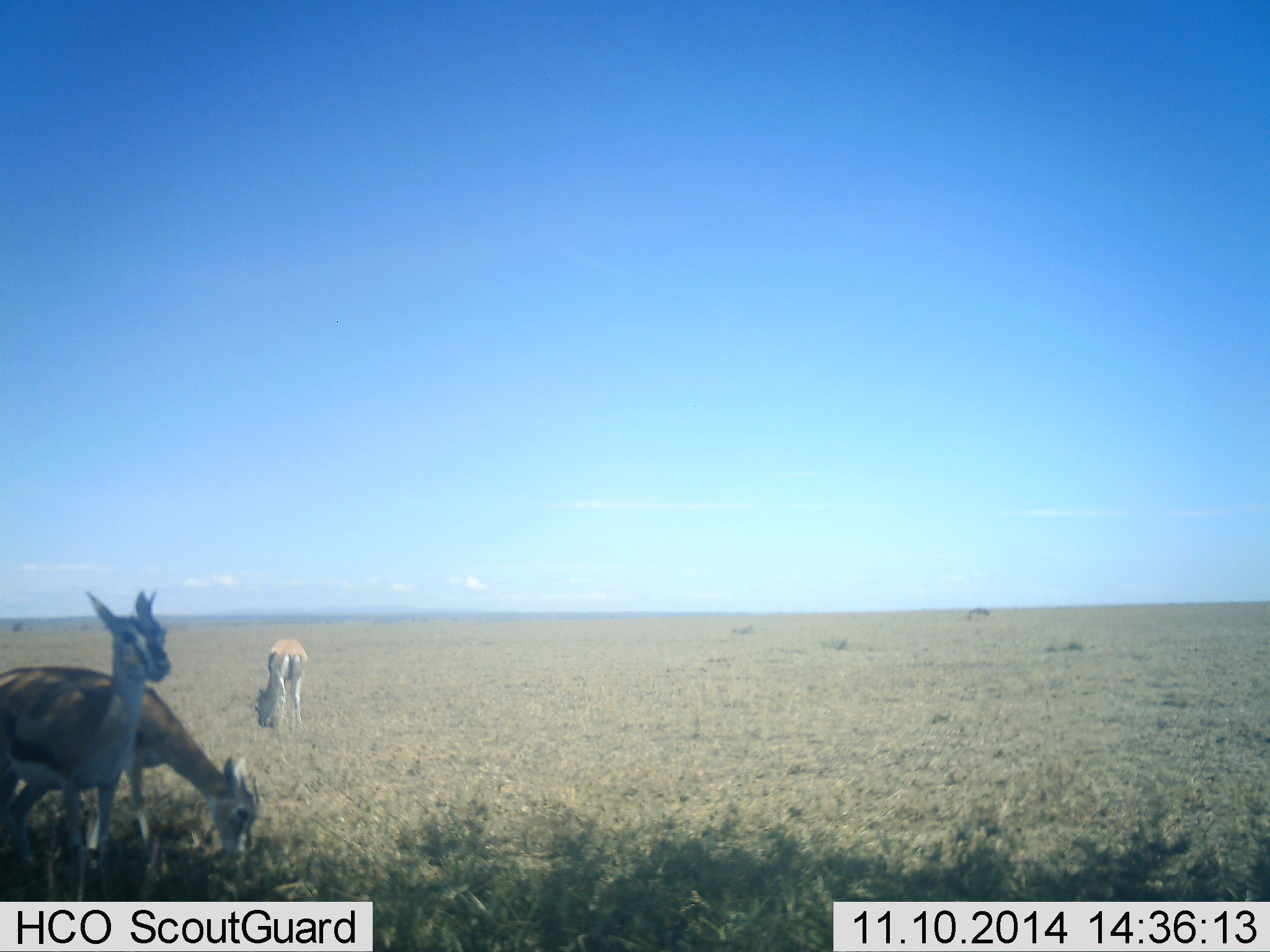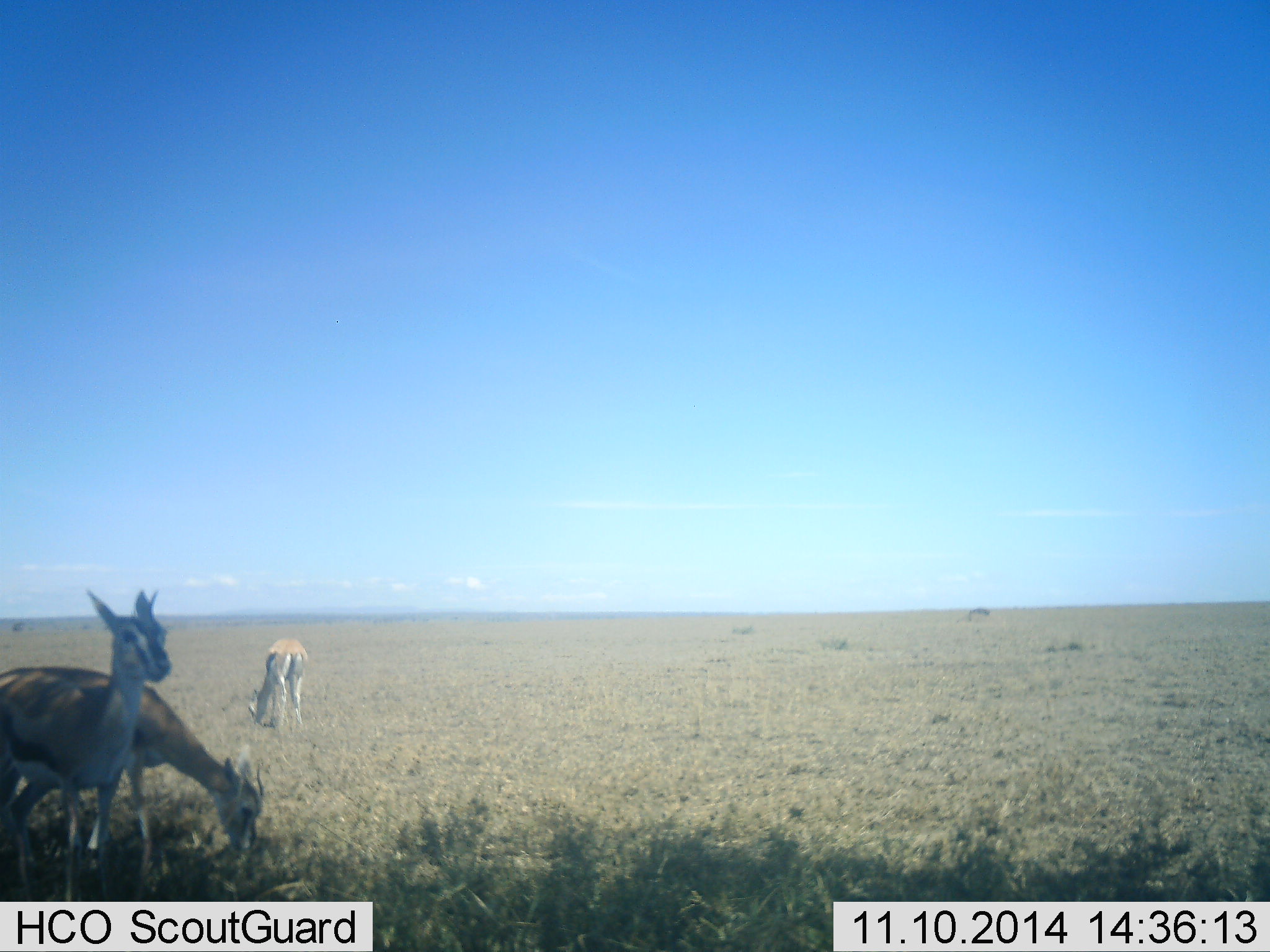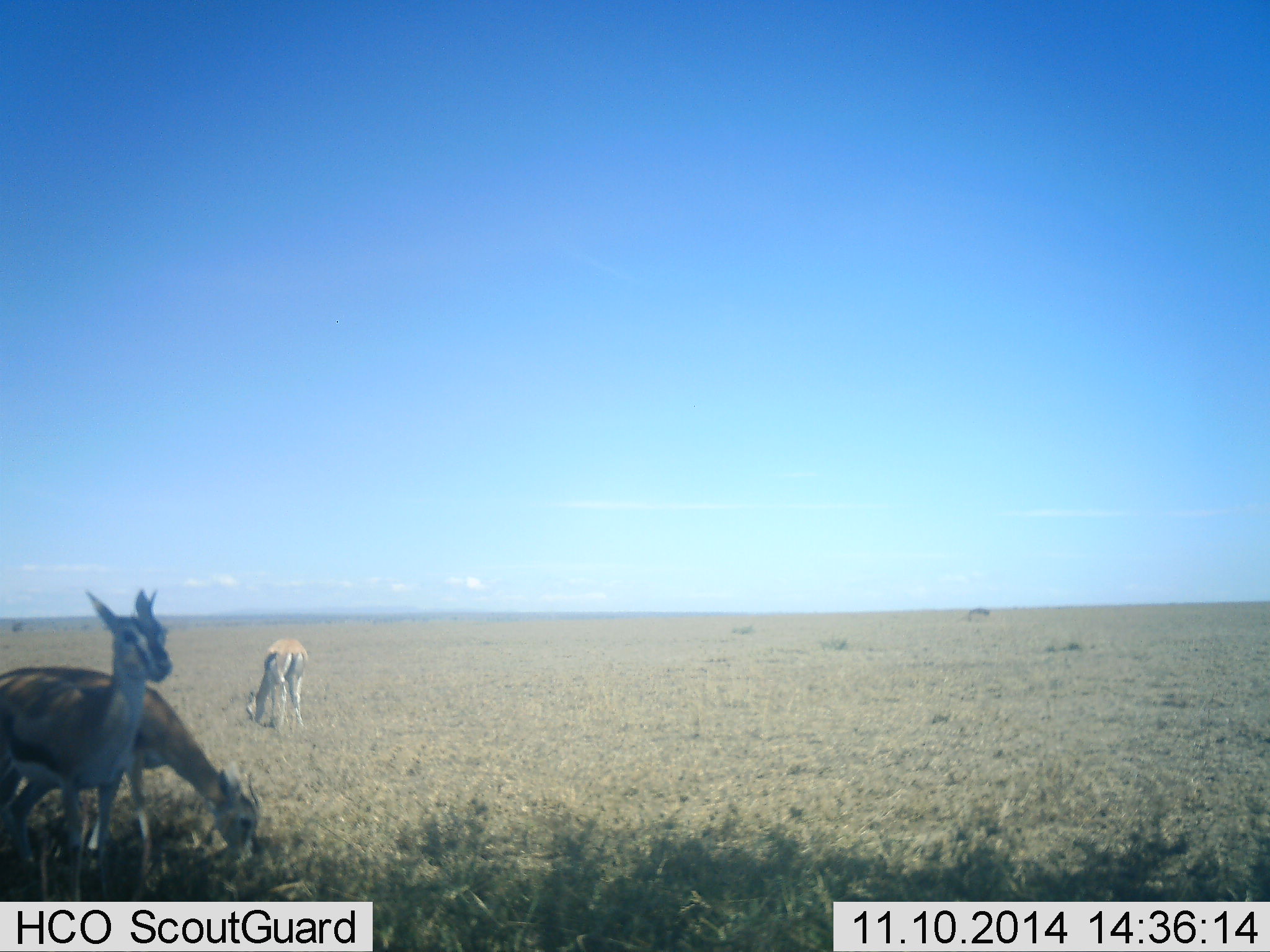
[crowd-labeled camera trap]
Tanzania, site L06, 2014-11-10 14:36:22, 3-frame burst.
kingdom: Animalia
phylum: Chordata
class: Mammalia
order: Artiodactyla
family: Bovidae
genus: Eudorcas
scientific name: Eudorcas thomsonii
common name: thomson's gazelle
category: gazellethomsons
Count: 3.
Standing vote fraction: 70%.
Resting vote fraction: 0%.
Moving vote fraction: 0%.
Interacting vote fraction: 0%.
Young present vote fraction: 0%.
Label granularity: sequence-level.